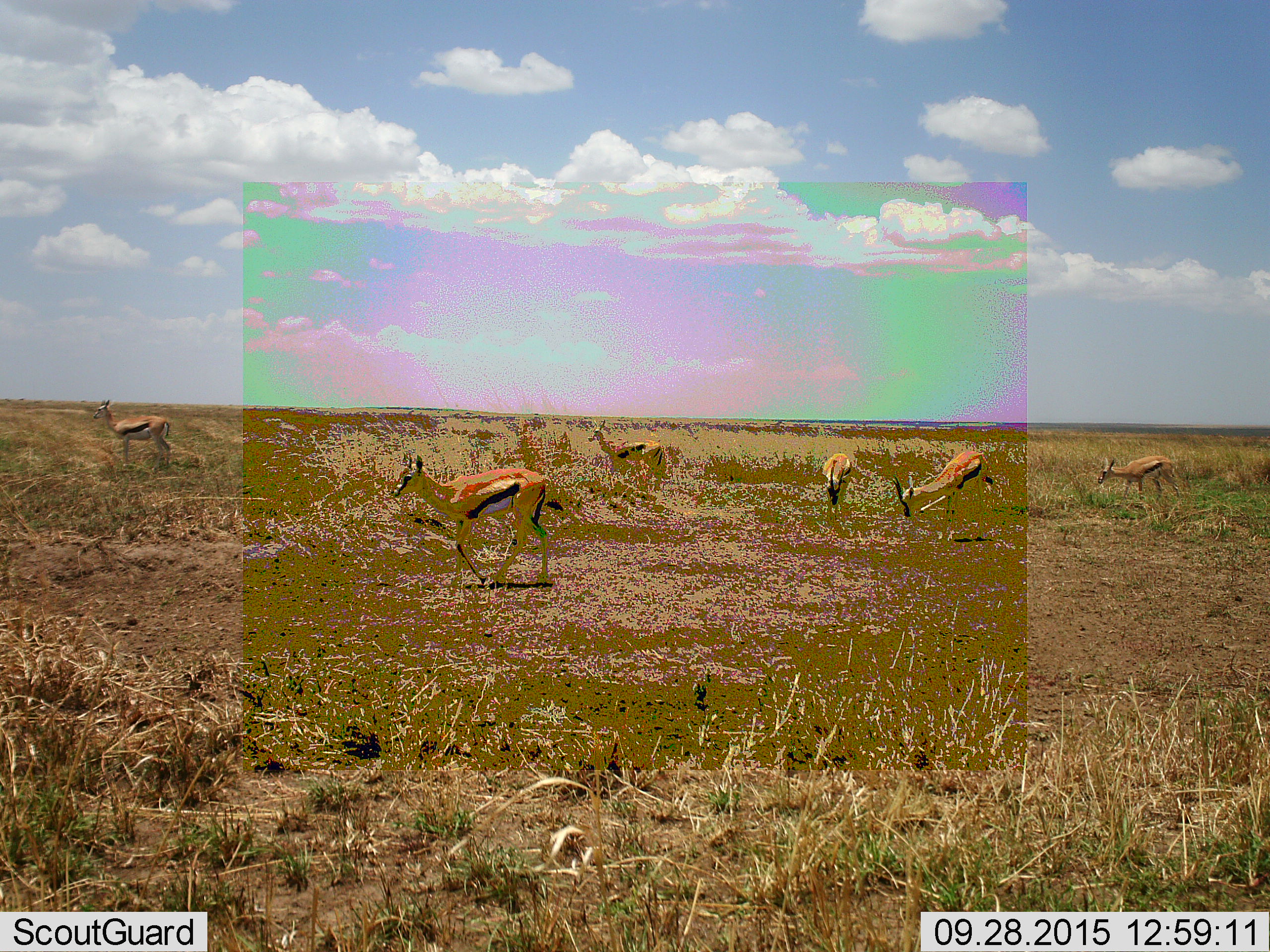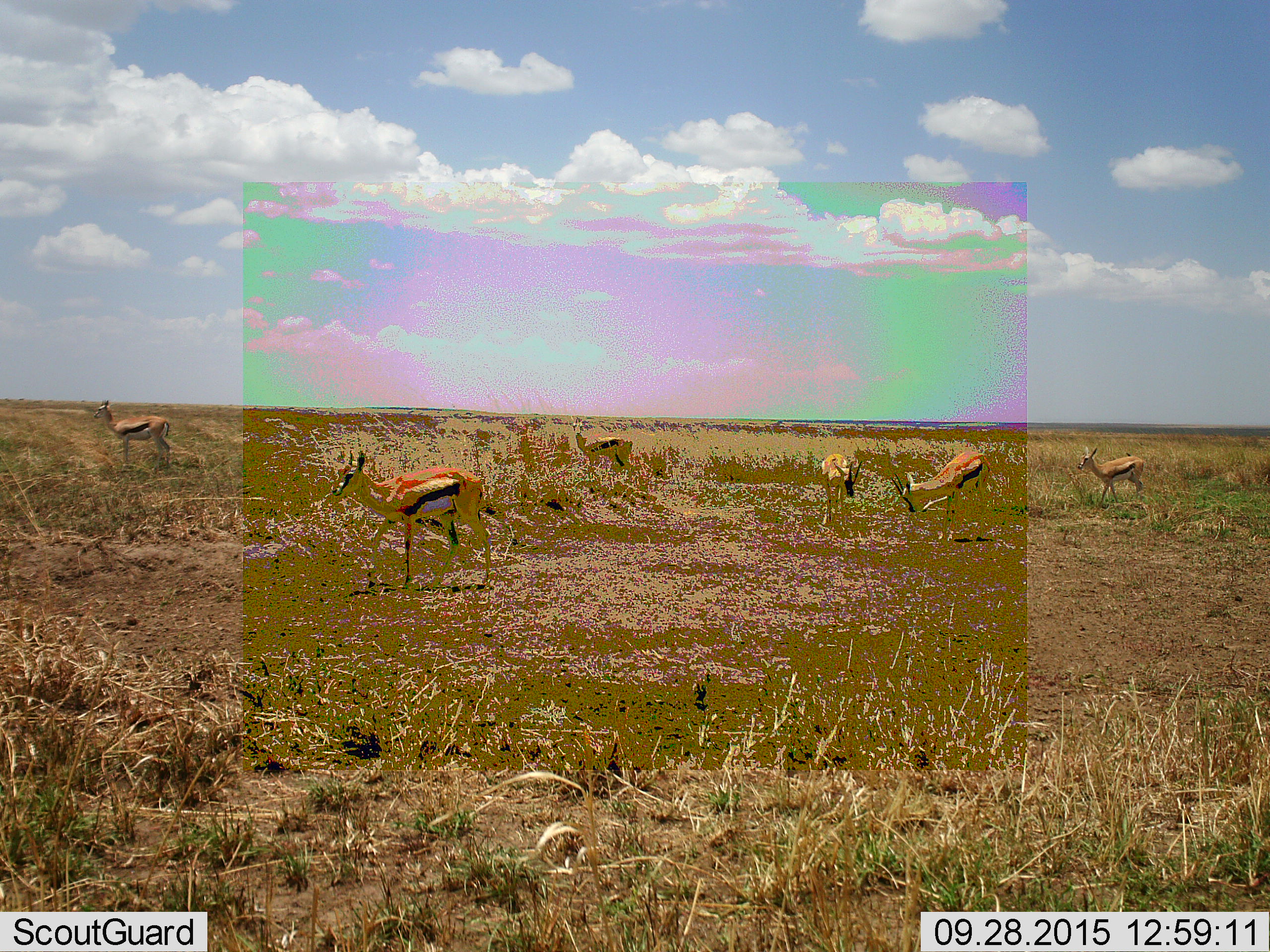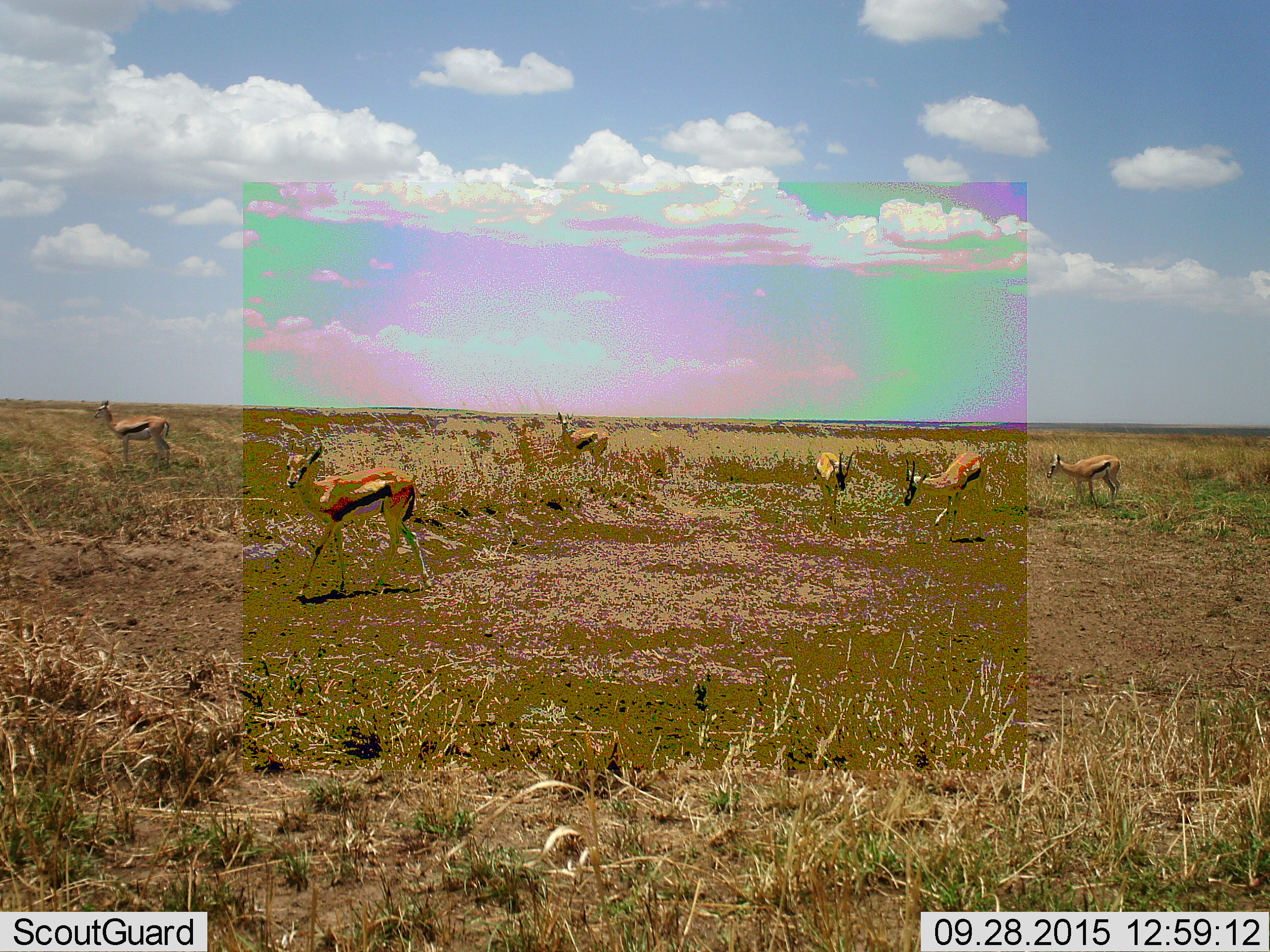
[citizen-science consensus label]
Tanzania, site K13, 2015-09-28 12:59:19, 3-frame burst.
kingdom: Animalia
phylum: Chordata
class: Mammalia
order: Artiodactyla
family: Bovidae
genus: Eudorcas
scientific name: Eudorcas thomsonii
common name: thomson's gazelle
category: gazellethomsons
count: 6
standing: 100%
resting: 0%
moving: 78%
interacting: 11%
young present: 11%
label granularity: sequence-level